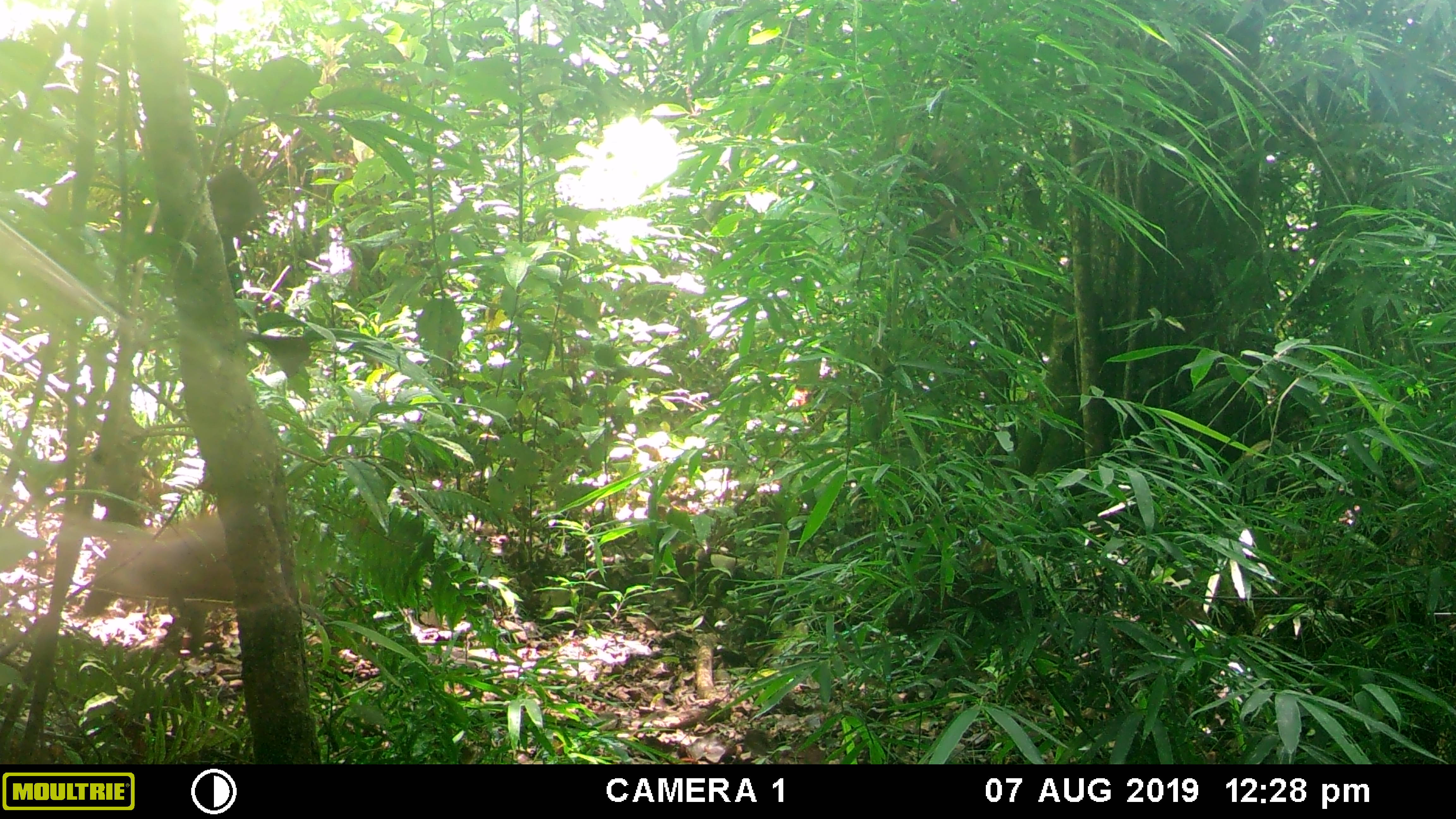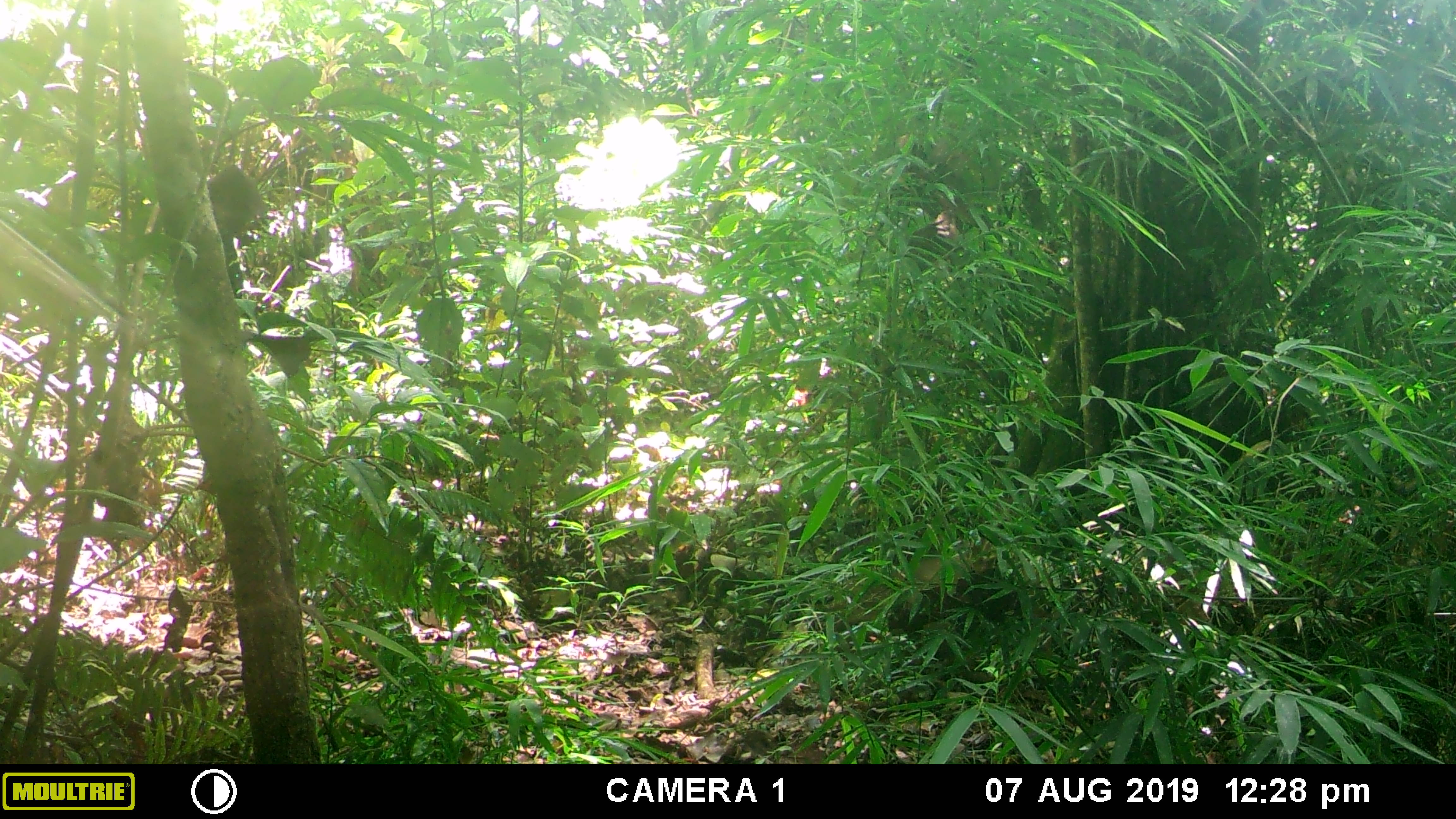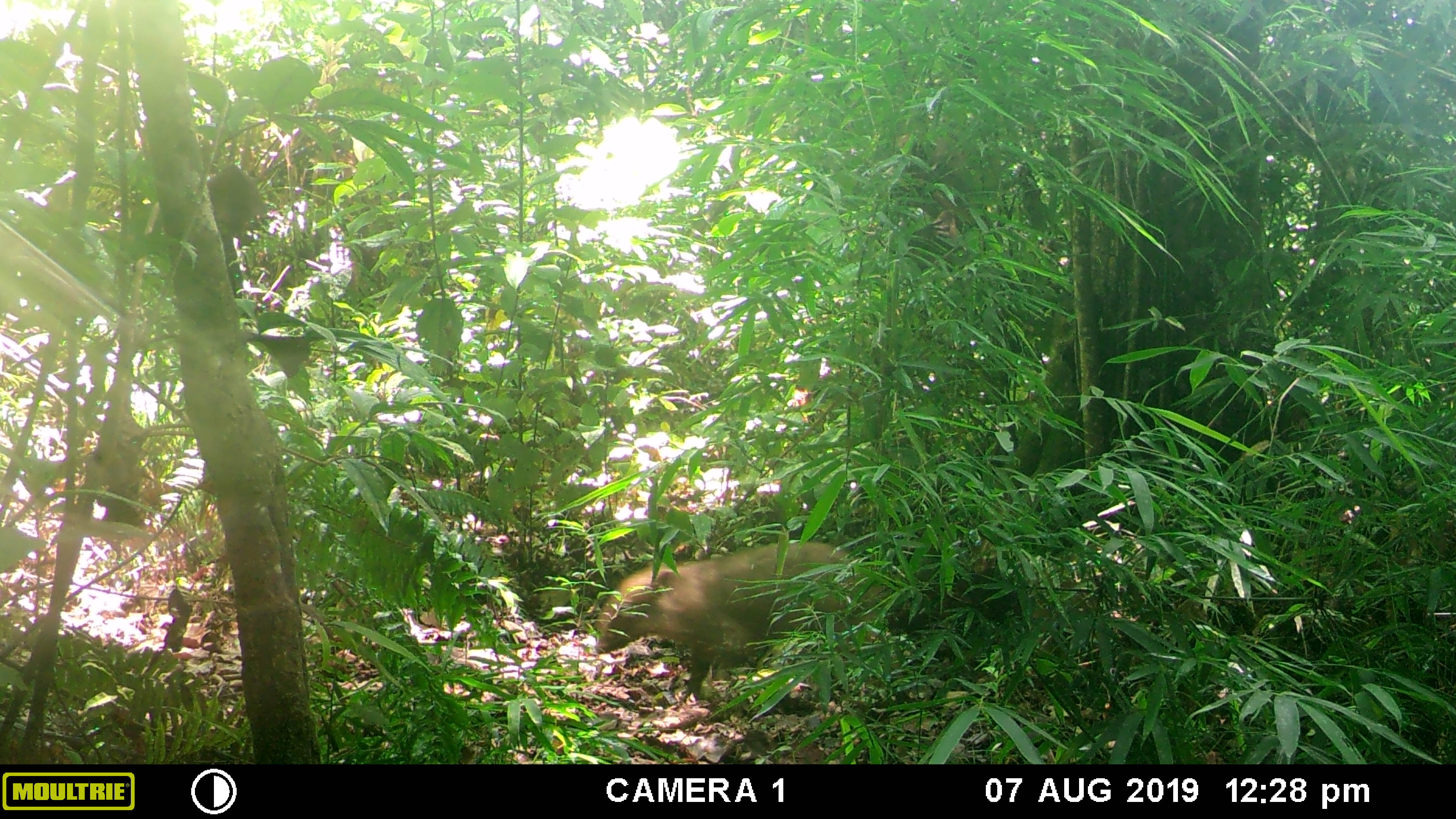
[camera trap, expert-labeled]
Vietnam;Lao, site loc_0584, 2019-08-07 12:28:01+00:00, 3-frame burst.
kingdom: Animalia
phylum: Chordata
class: Mammalia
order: Artiodactyla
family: Suidae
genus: Sus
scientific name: Sus scrofa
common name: eurasian wild pig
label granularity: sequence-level